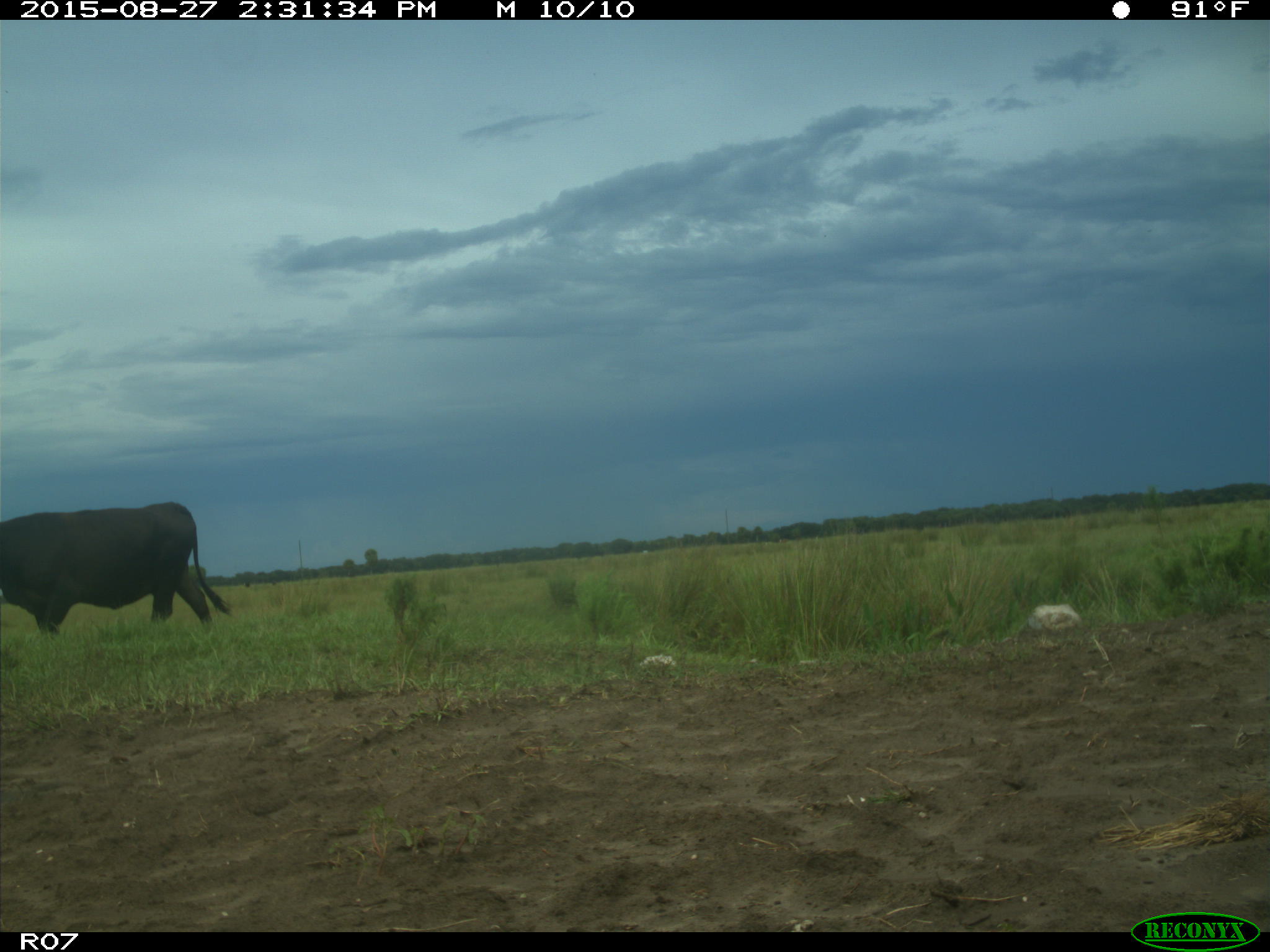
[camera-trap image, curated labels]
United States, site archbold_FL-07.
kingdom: Animalia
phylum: Chordata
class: Mammalia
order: Artiodactyla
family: Bovidae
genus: Bos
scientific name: Bos taurus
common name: domestic cow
Bos taurus (domestic cow).